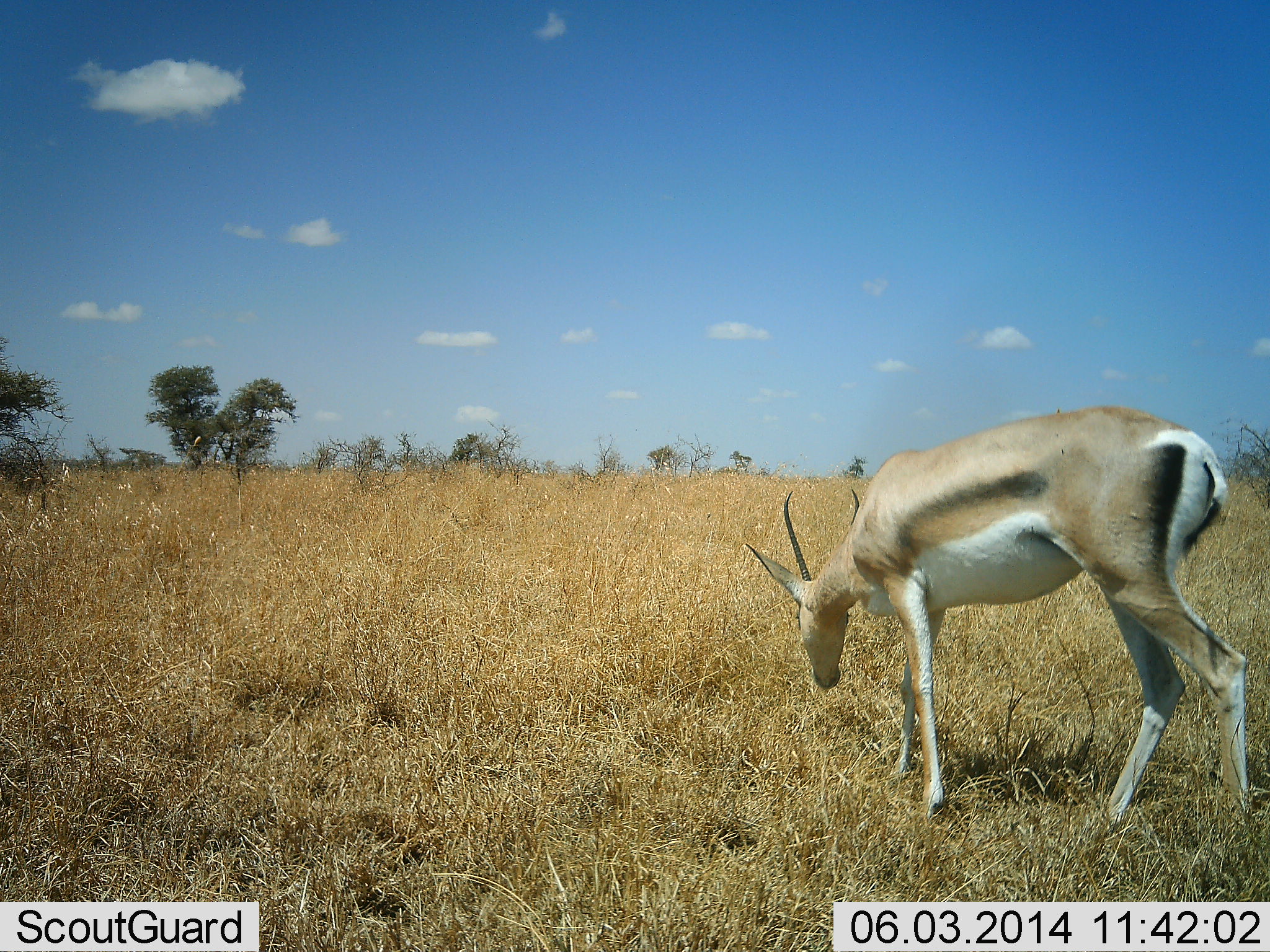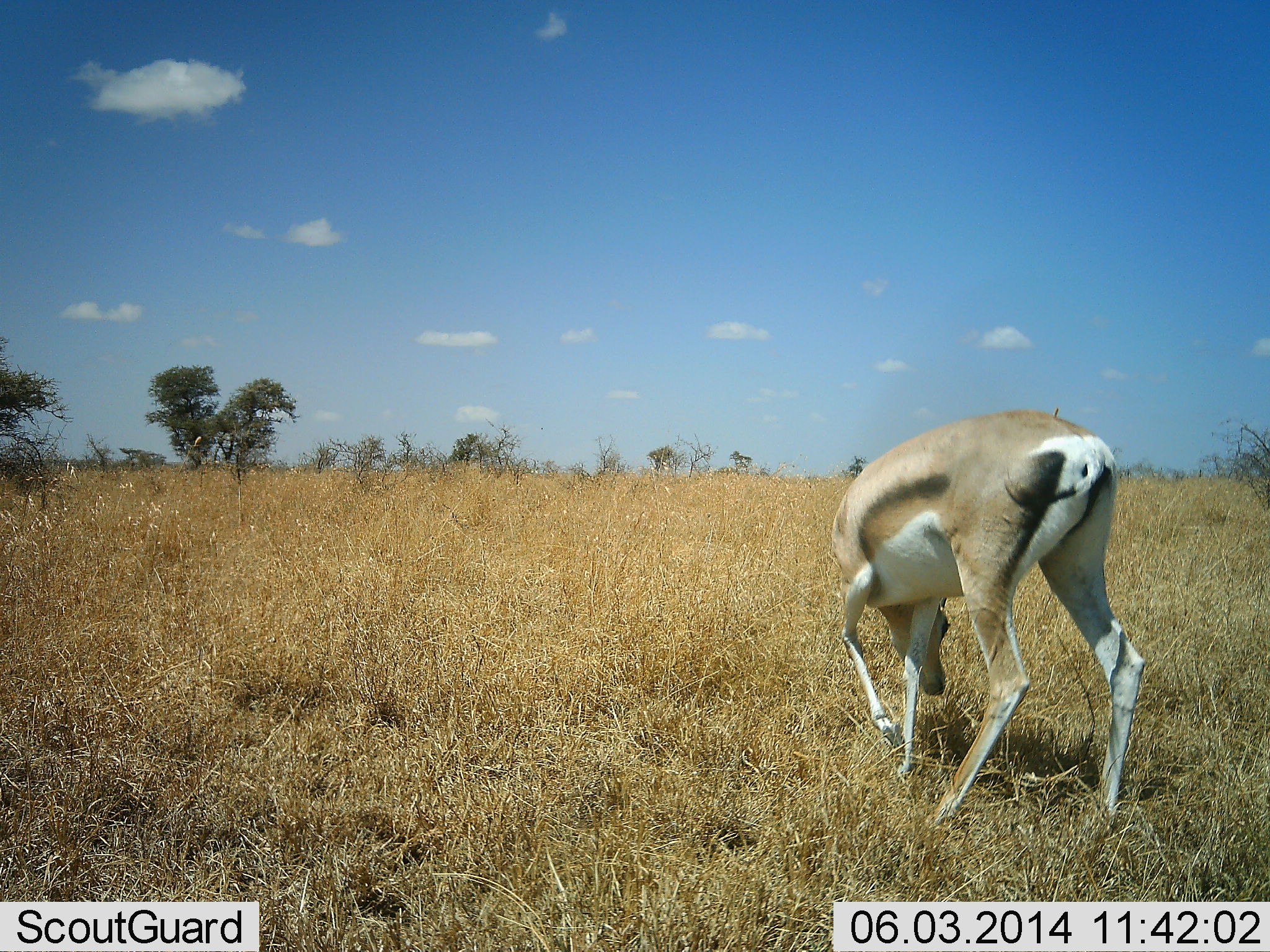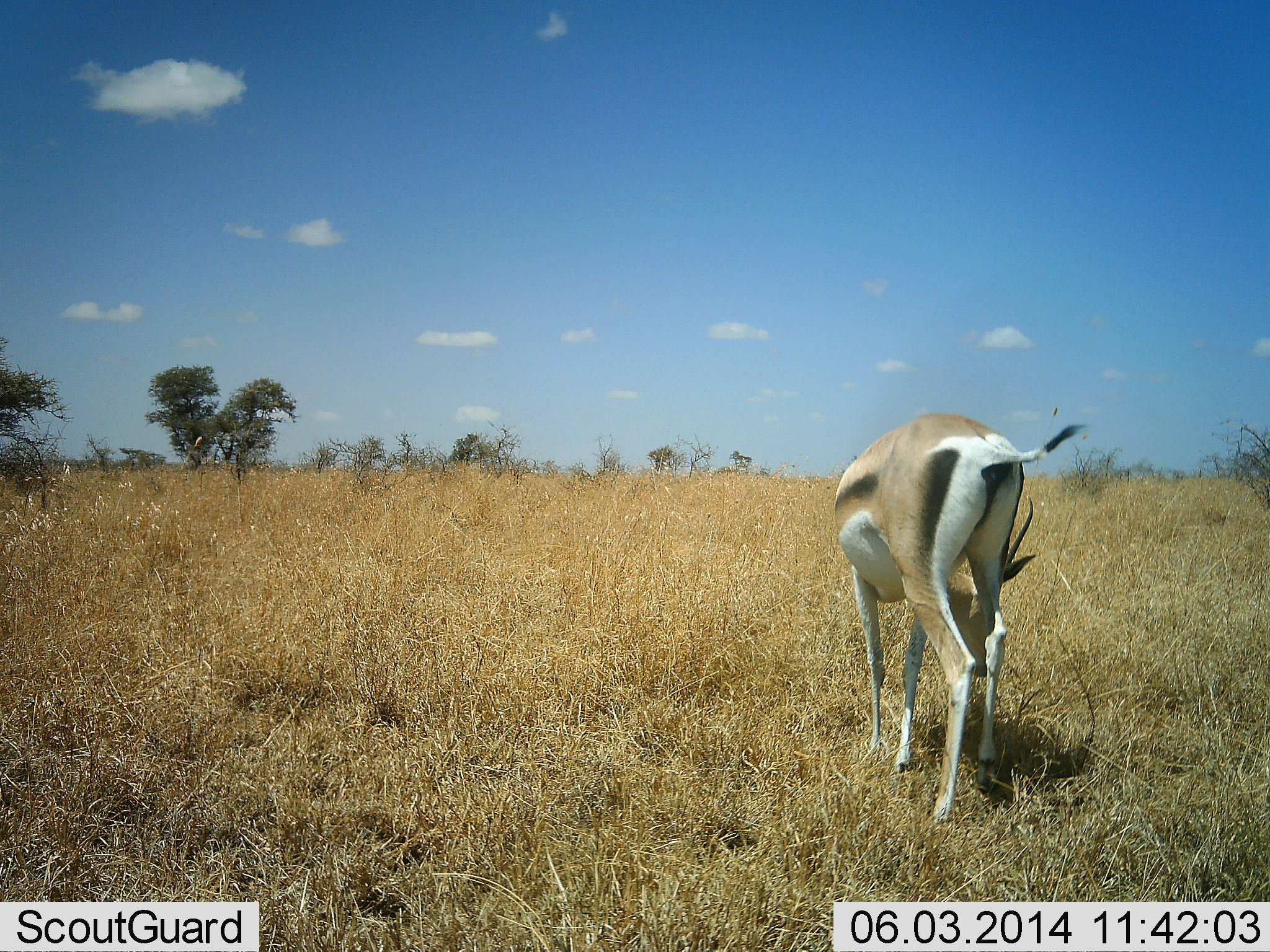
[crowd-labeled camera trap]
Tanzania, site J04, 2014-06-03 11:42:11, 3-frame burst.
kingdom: Animalia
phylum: Chordata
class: Mammalia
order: Artiodactyla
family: Bovidae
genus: Nanger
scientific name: Nanger granti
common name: grant's gazelle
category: gazellegrants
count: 1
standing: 10%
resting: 0%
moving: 20%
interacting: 0%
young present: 10%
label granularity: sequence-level